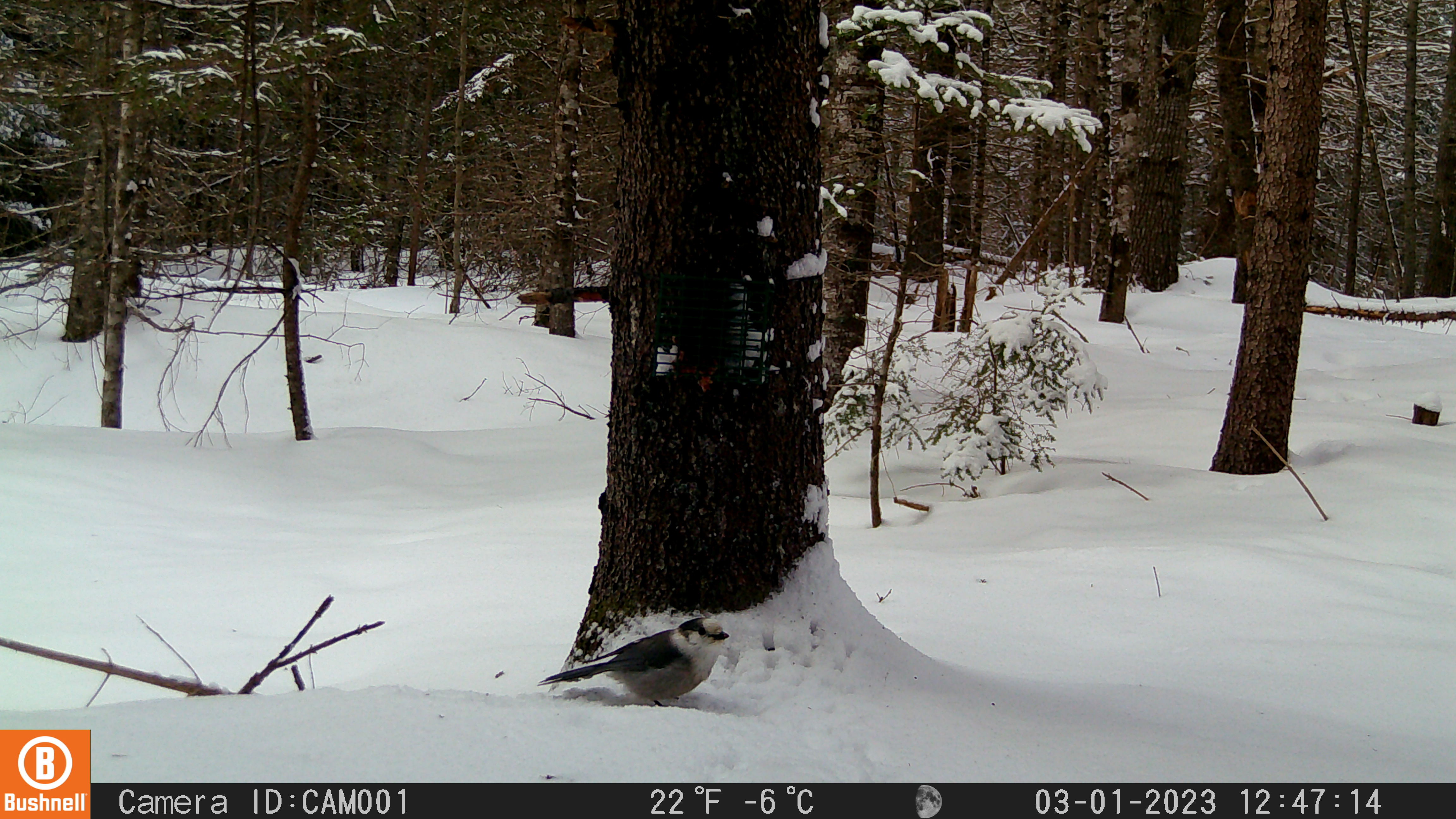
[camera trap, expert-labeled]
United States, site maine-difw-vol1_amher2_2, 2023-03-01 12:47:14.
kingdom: Animalia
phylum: Chordata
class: Aves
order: Passeriformes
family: Corvidae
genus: Perisoreus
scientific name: Perisoreus canadensis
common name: canada jay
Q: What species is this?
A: Canada jay (Perisoreus canadensis).